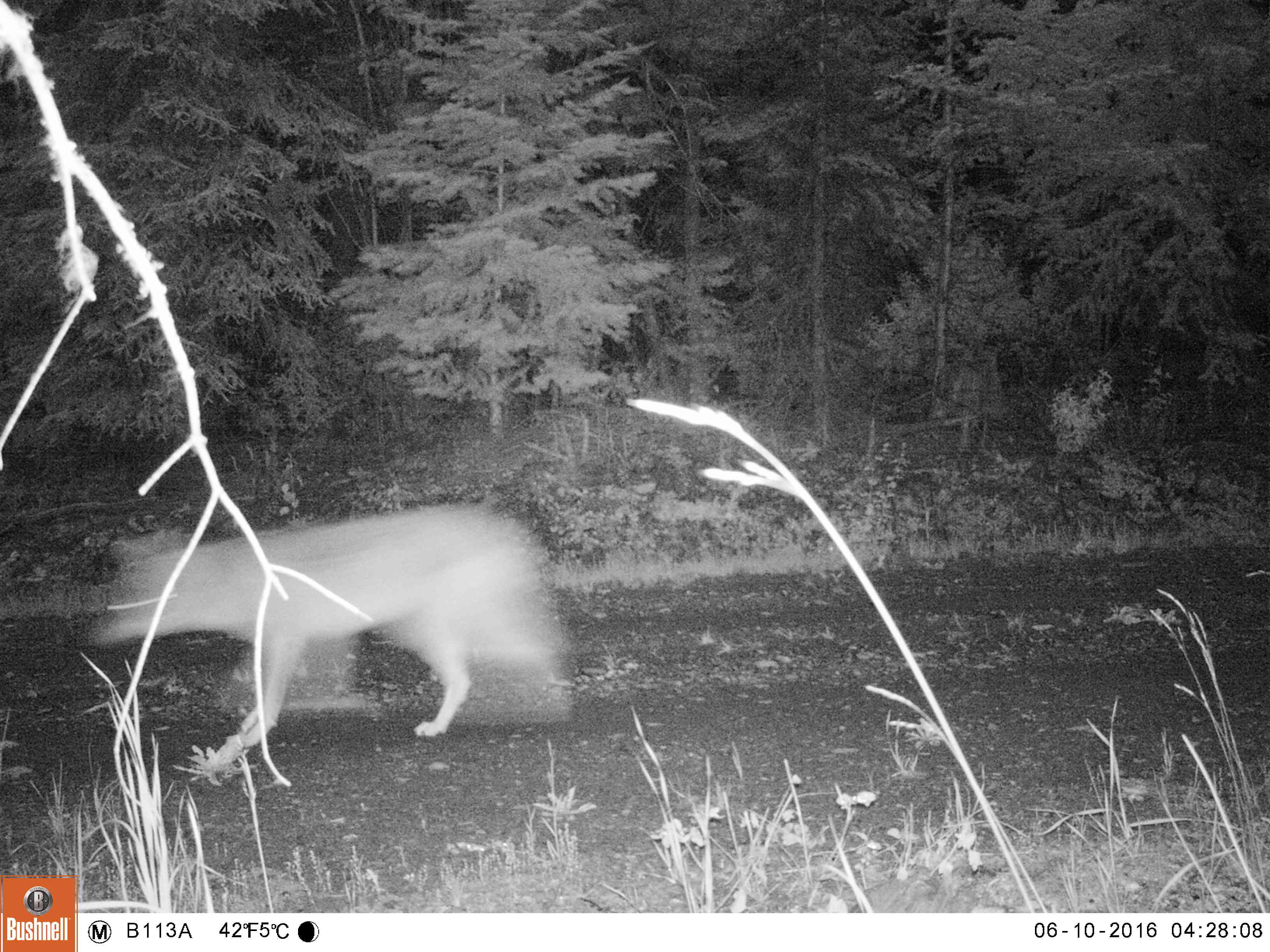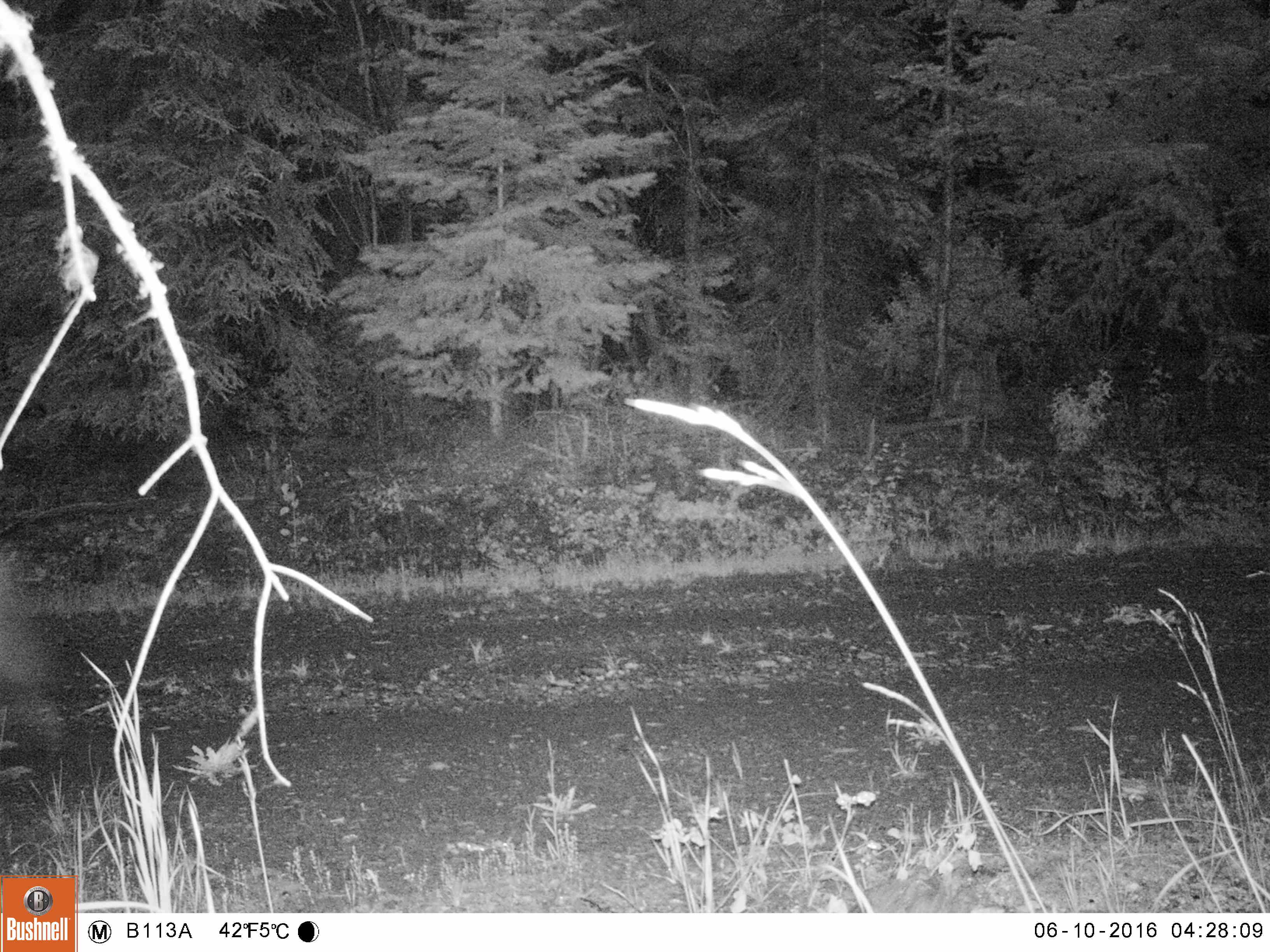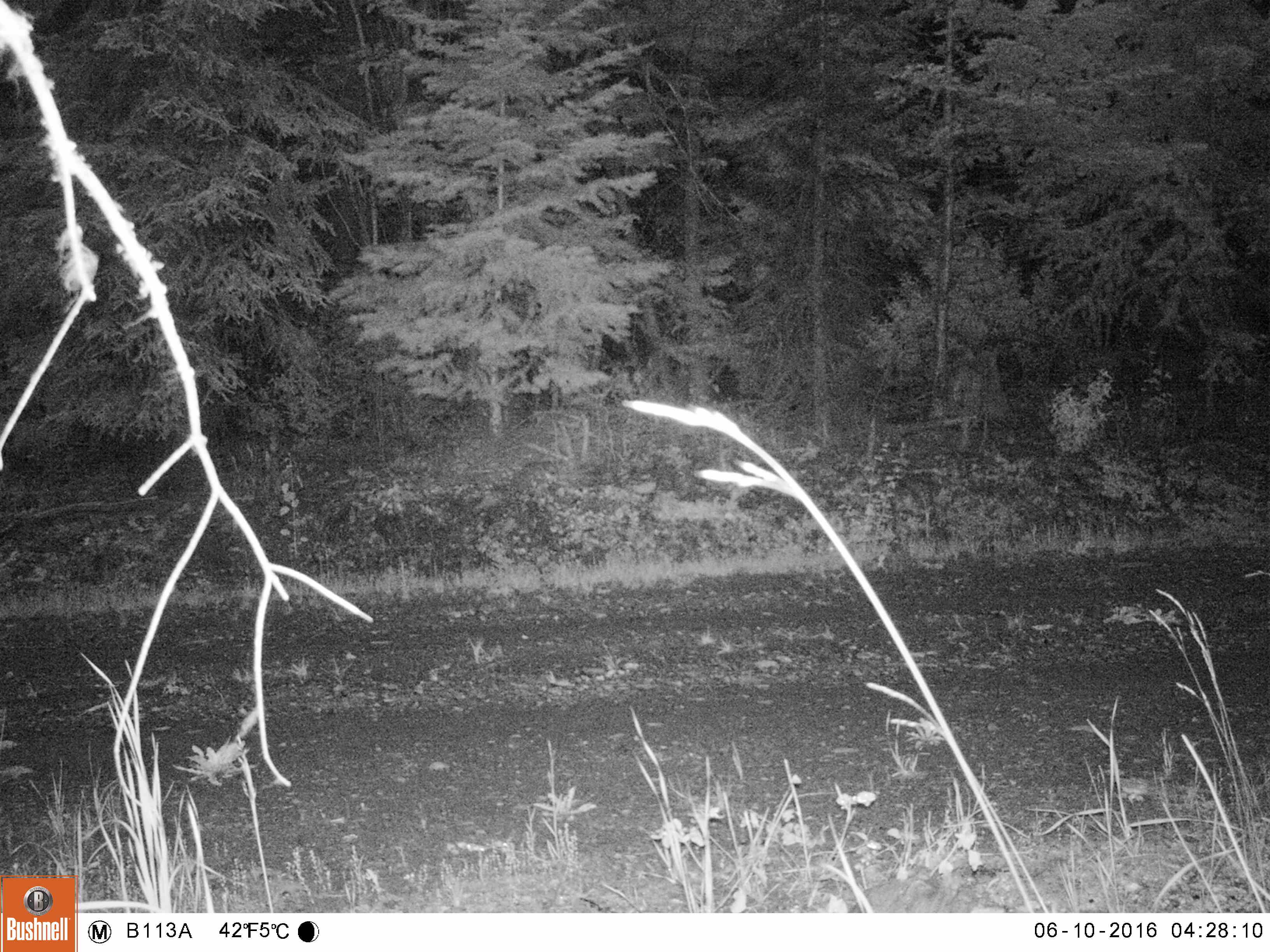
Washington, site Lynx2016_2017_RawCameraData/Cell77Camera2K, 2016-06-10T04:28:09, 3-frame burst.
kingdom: Animalia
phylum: Chordata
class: Mammalia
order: Carnivora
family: Canidae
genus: Canis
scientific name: Canis latrans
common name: coyote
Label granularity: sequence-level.